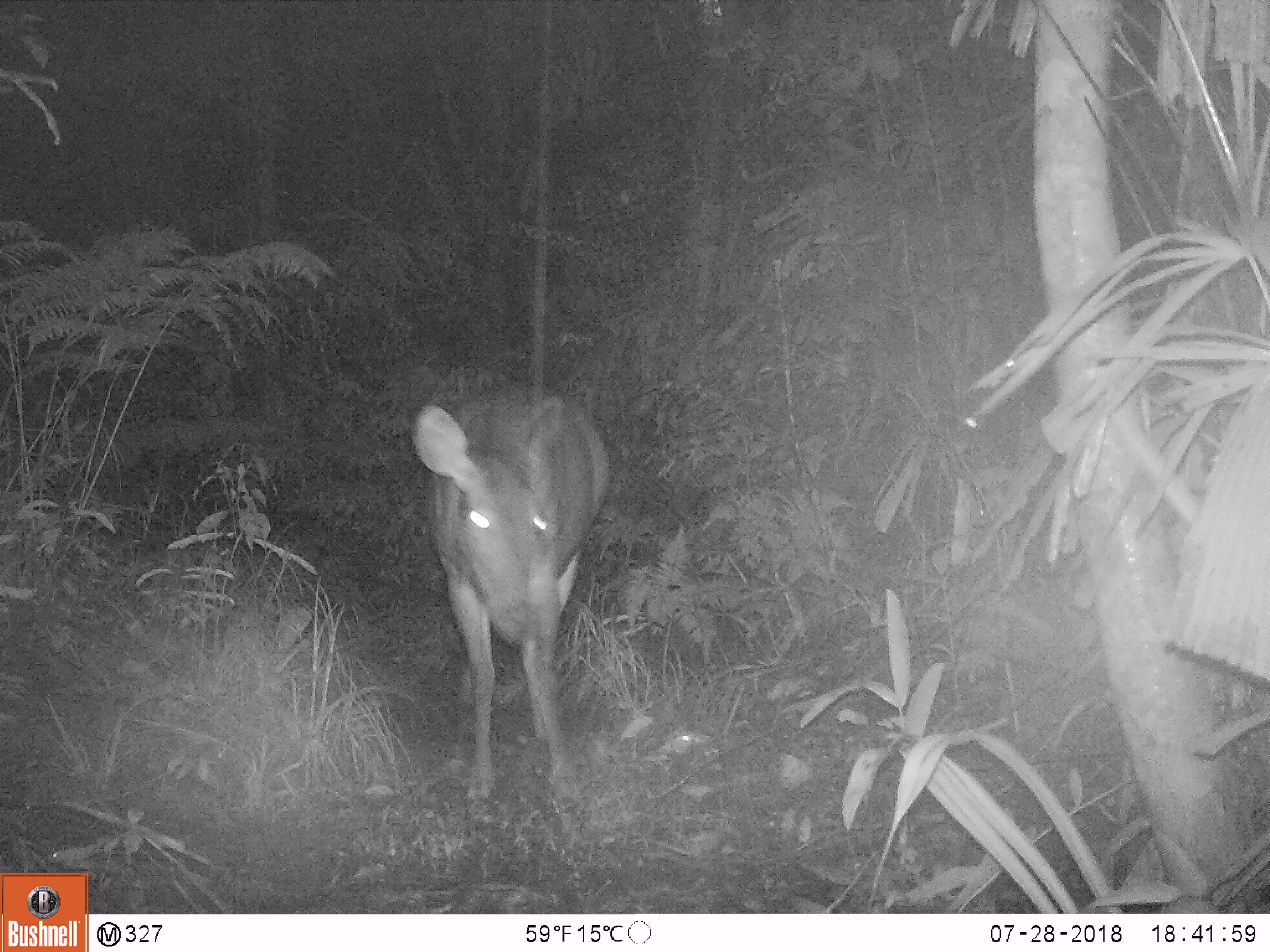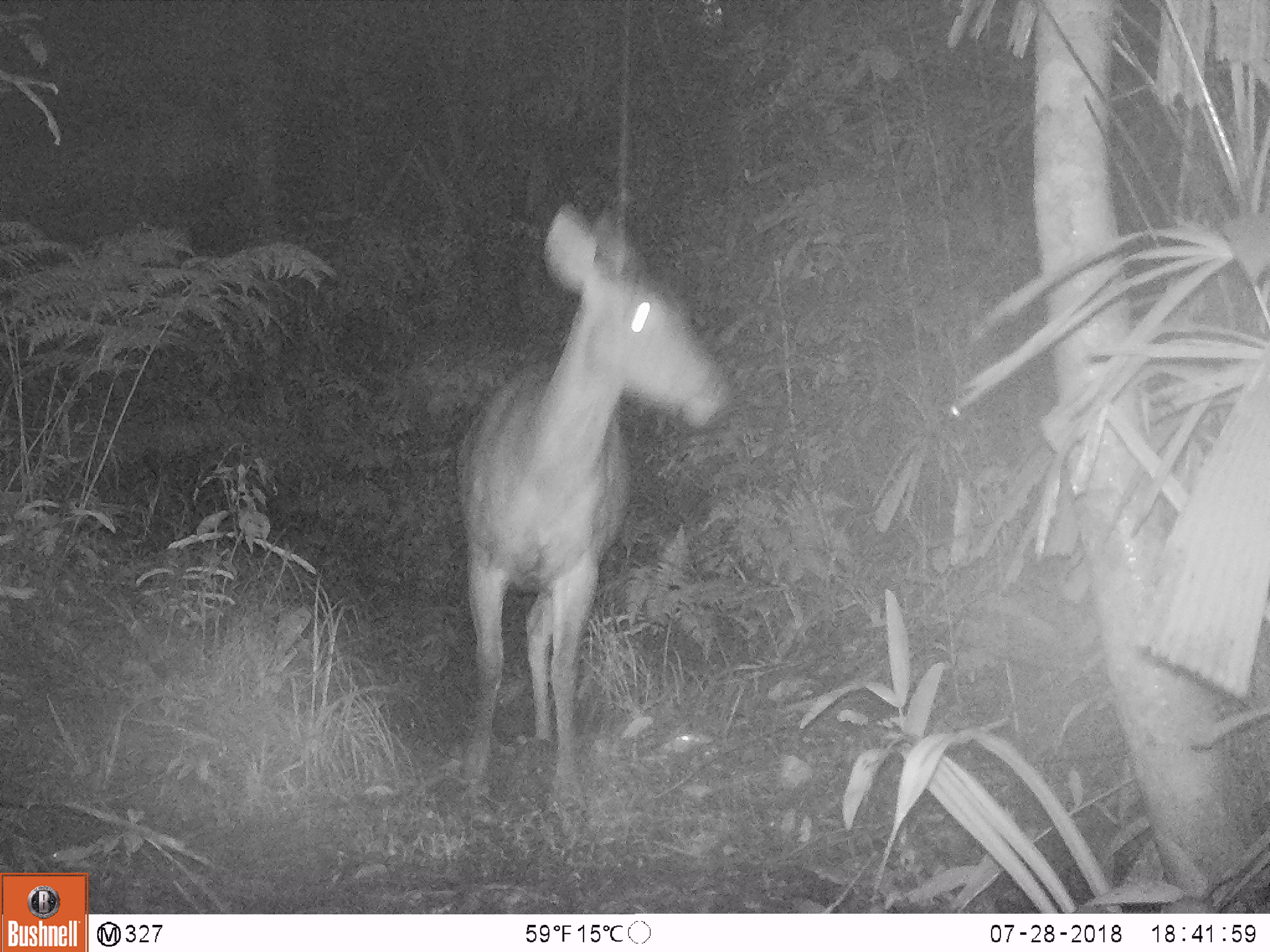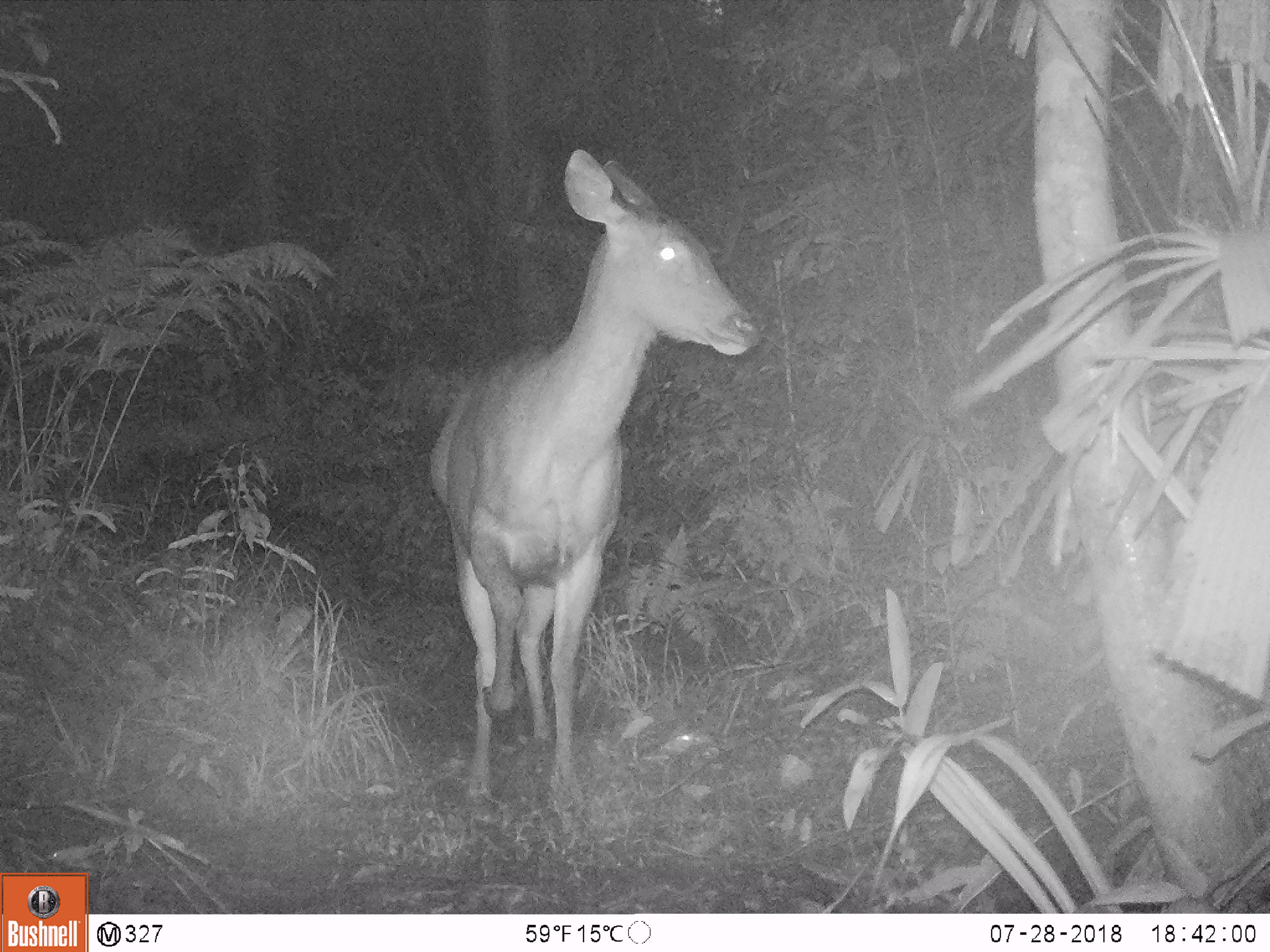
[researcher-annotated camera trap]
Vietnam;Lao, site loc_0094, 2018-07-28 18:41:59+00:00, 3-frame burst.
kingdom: Animalia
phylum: Chordata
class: Mammalia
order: Artiodactyla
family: Cervidae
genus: Rusa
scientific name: Rusa unicolor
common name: sambar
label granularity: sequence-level